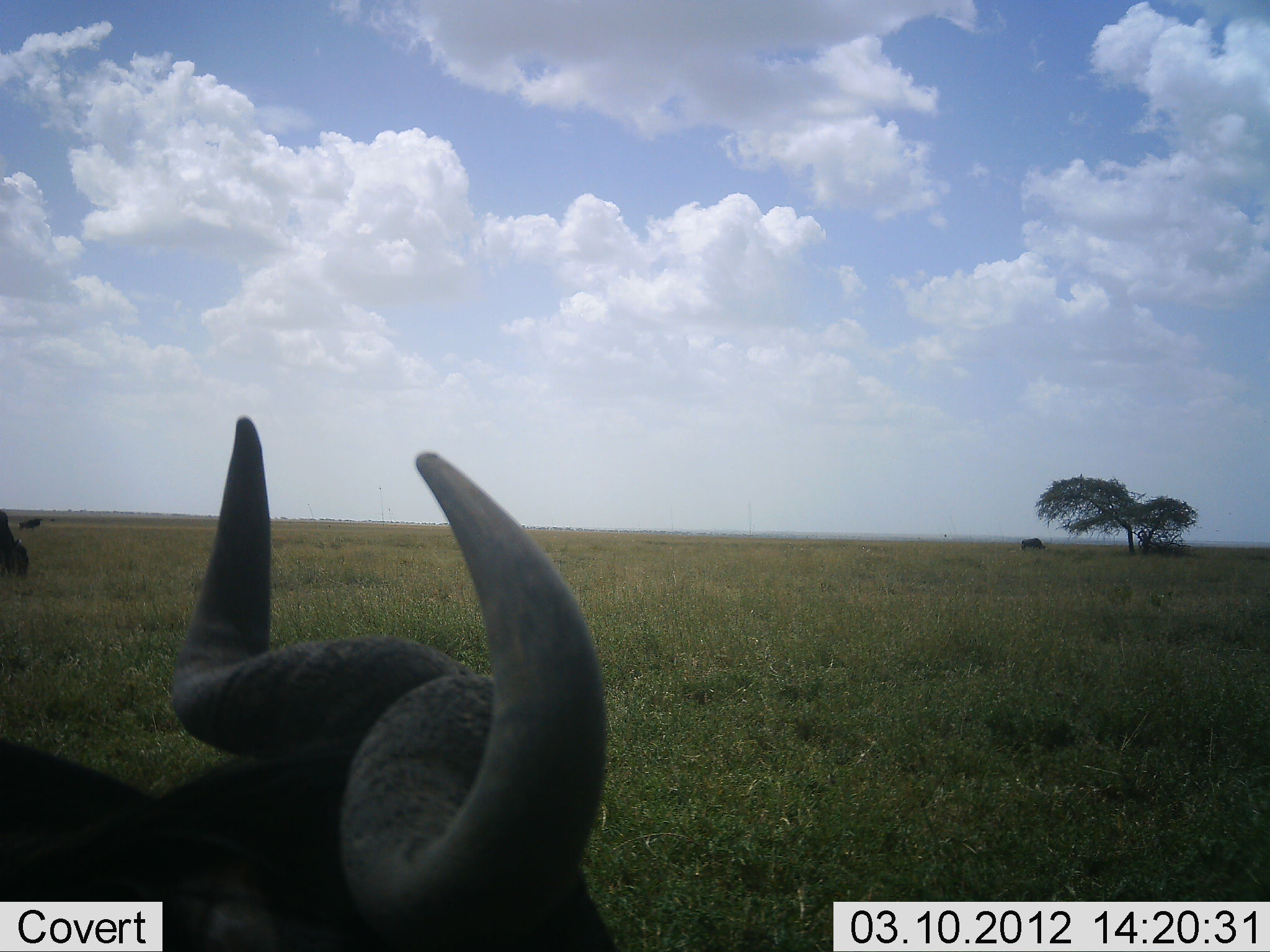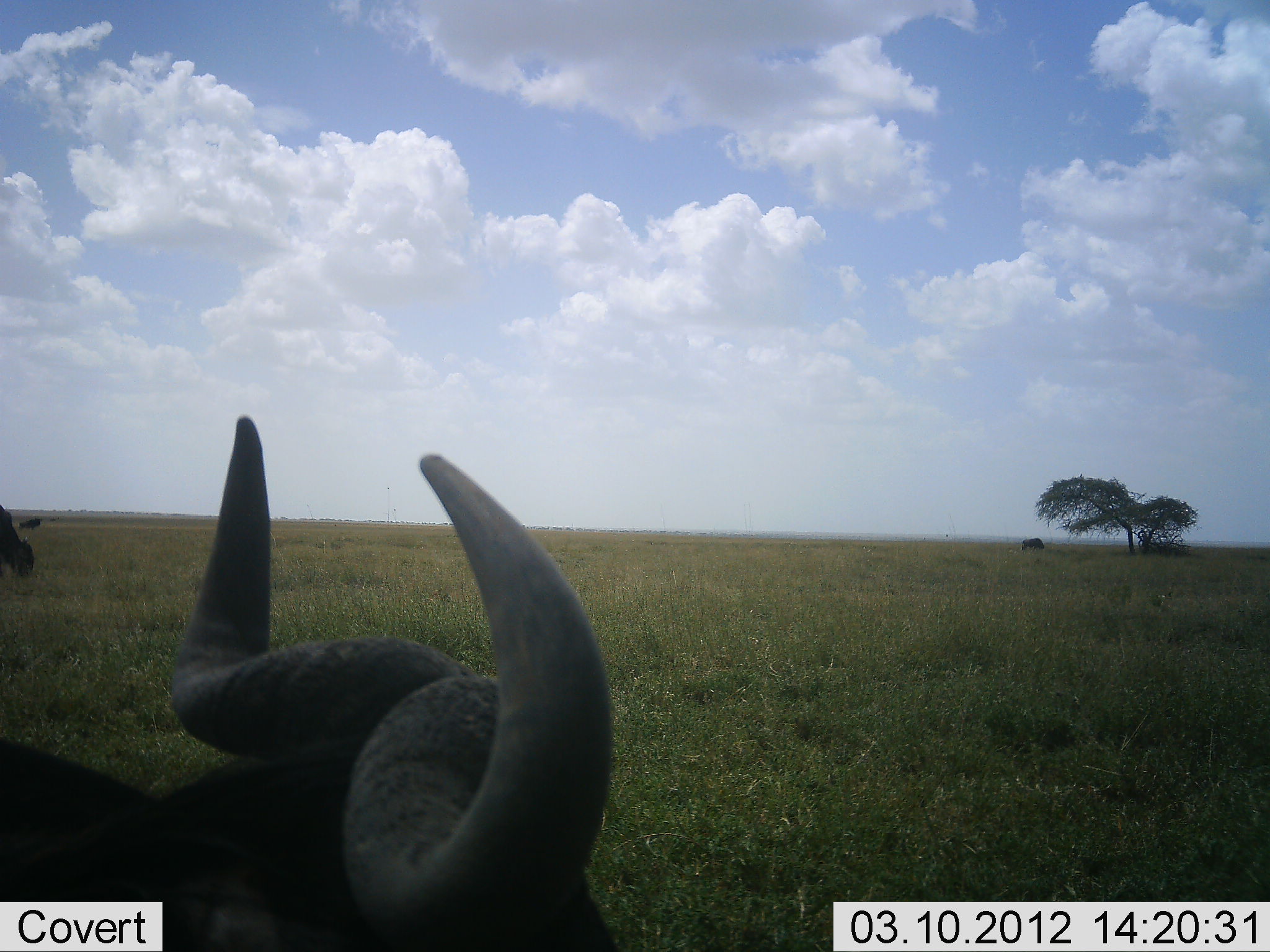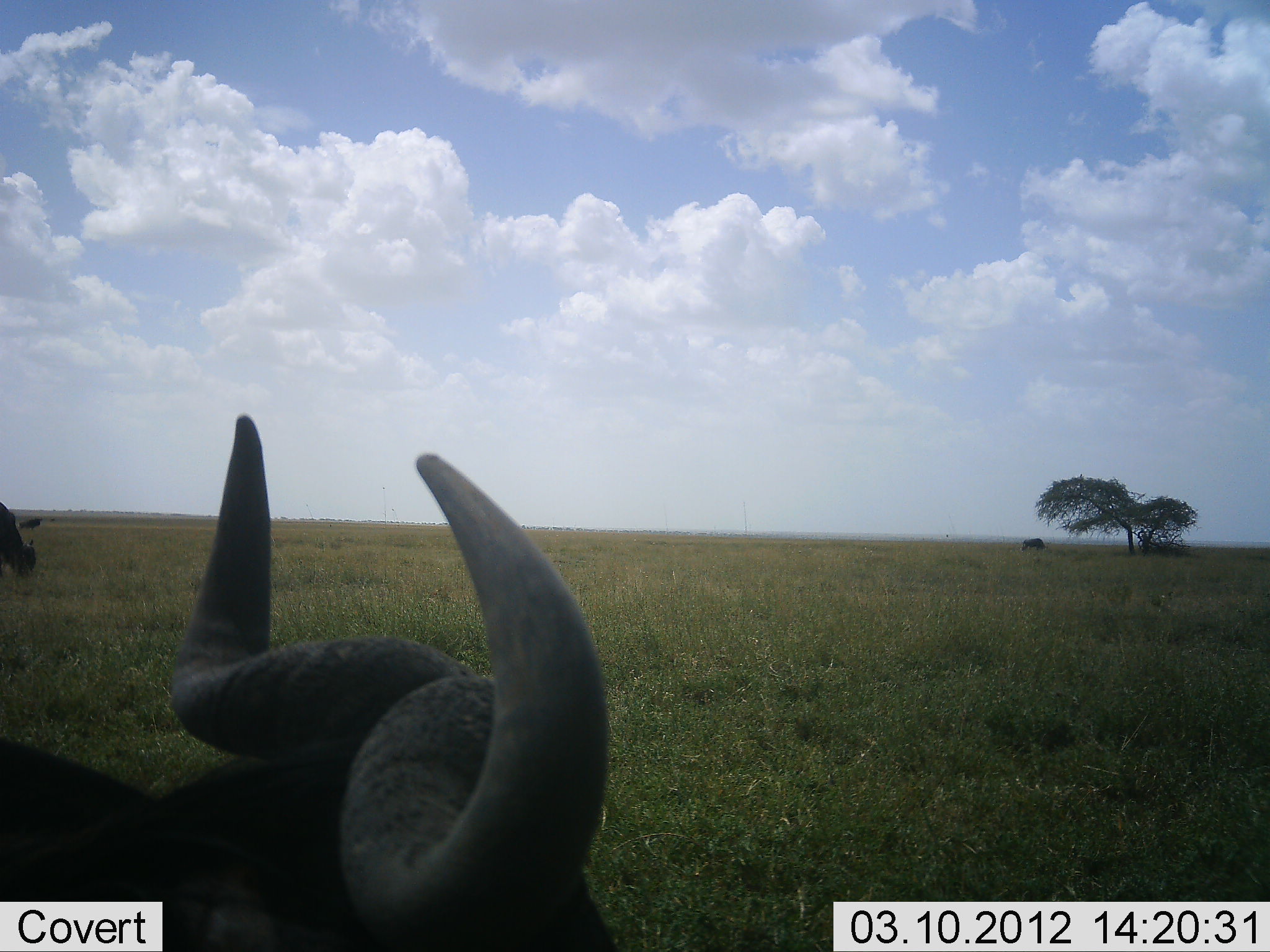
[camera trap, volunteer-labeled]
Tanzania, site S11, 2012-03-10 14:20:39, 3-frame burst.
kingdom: Animalia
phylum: Chordata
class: Mammalia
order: Artiodactyla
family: Bovidae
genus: Syncerus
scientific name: Syncerus caffer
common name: cape buffalo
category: buffalo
Buffalo (cape buffalo) (Syncerus caffer), count 3. Behavior (volunteer vote fractions): standing 59%, resting 53%, moving 6%, interacting 0%. Young present (vote fraction): 0%. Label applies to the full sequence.